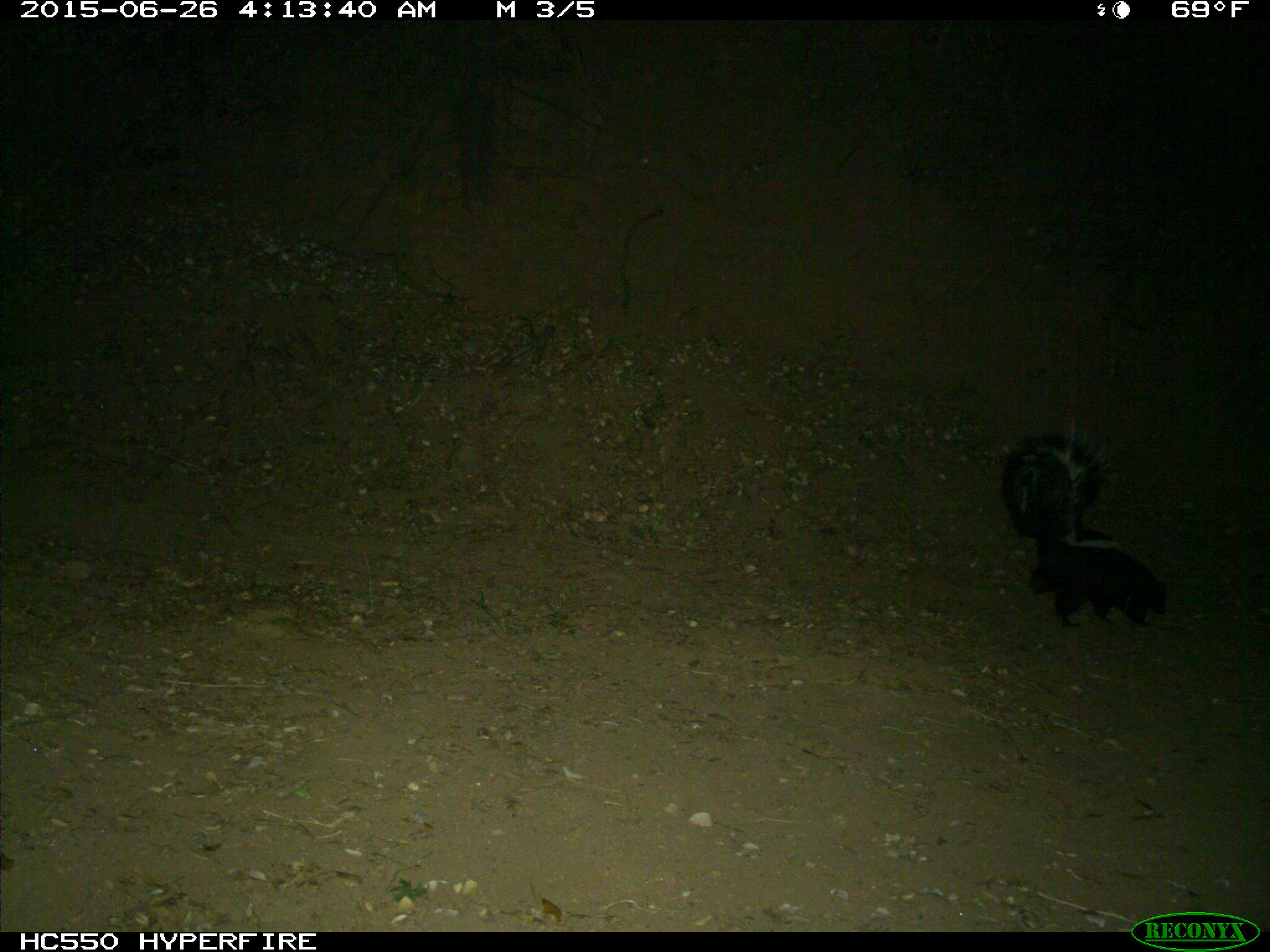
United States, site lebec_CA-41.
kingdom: Animalia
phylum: Chordata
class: Mammalia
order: Carnivora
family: Mephitidae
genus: Mephitis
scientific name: Mephitis mephitis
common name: striped skunk